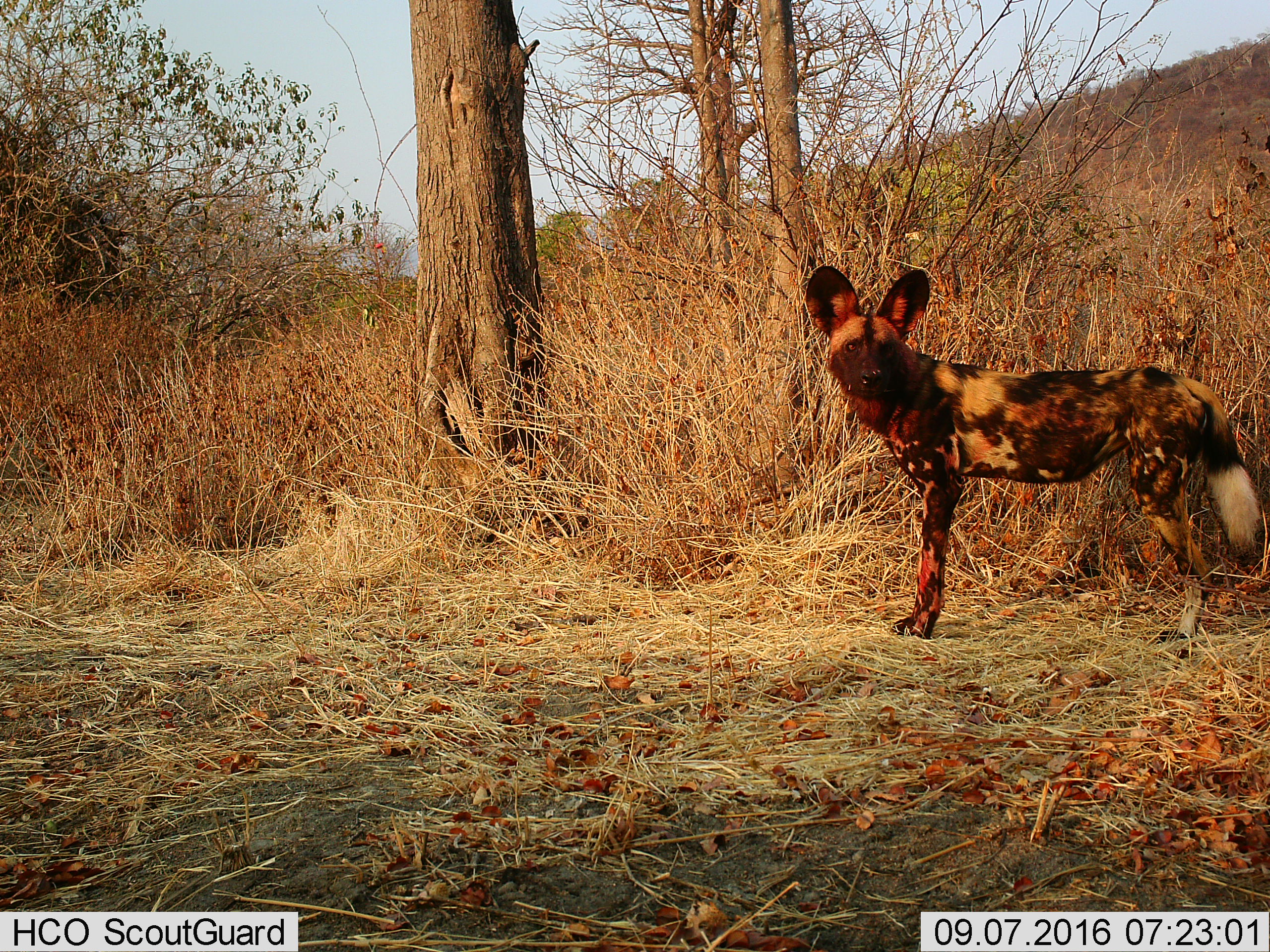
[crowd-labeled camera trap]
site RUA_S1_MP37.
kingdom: Animalia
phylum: Chordata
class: Mammalia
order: Carnivora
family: Canidae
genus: Lycaon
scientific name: Lycaon pictus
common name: african wild dog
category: wilddog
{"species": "wilddog (african wild dog) (Lycaon pictus)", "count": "1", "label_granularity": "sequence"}